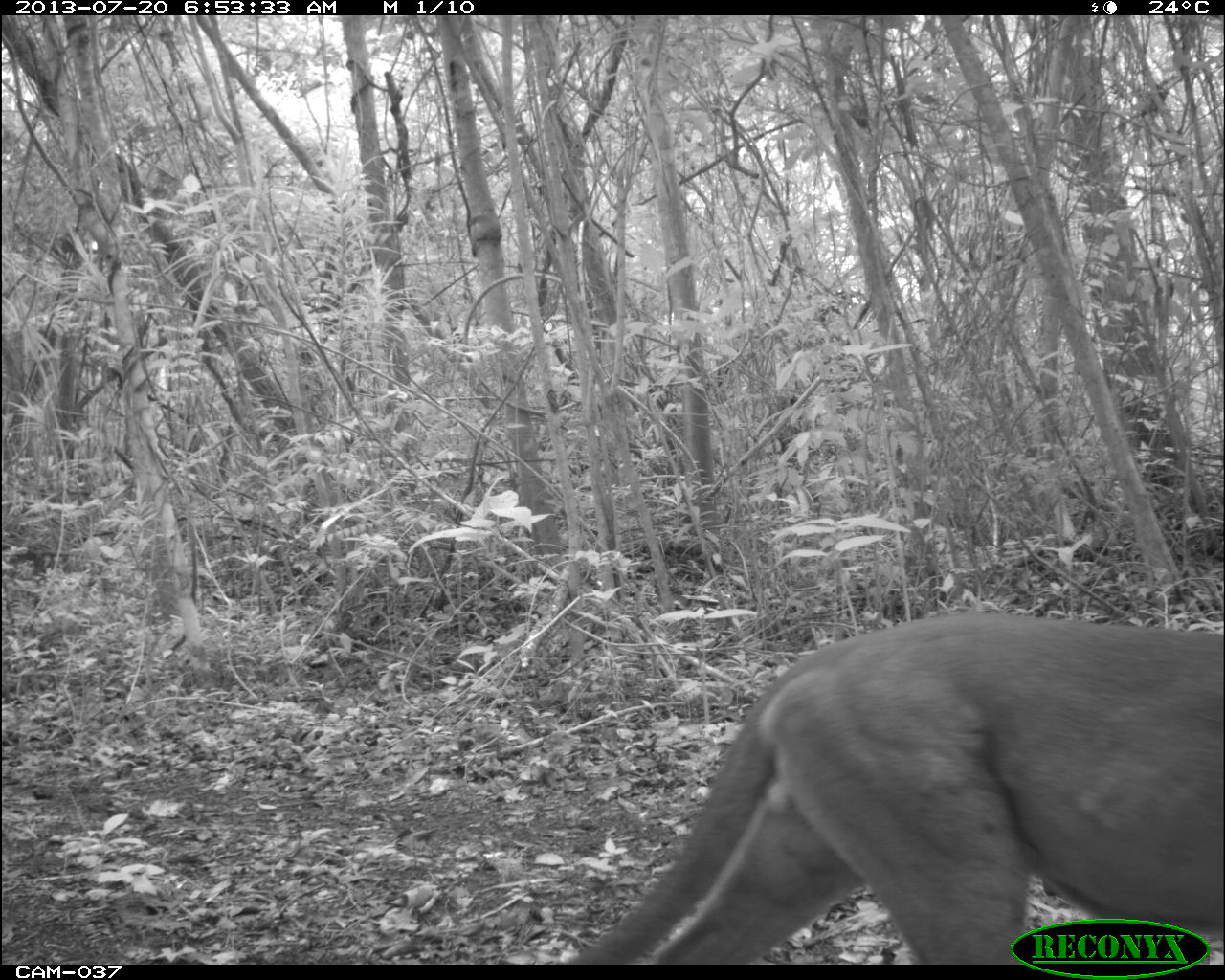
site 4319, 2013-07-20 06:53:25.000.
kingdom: Animalia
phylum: Chordata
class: Mammalia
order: Carnivora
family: Felidae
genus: Puma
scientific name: Puma concolor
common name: mountain lion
Puma concolor (mountain lion), count 1, sex male.